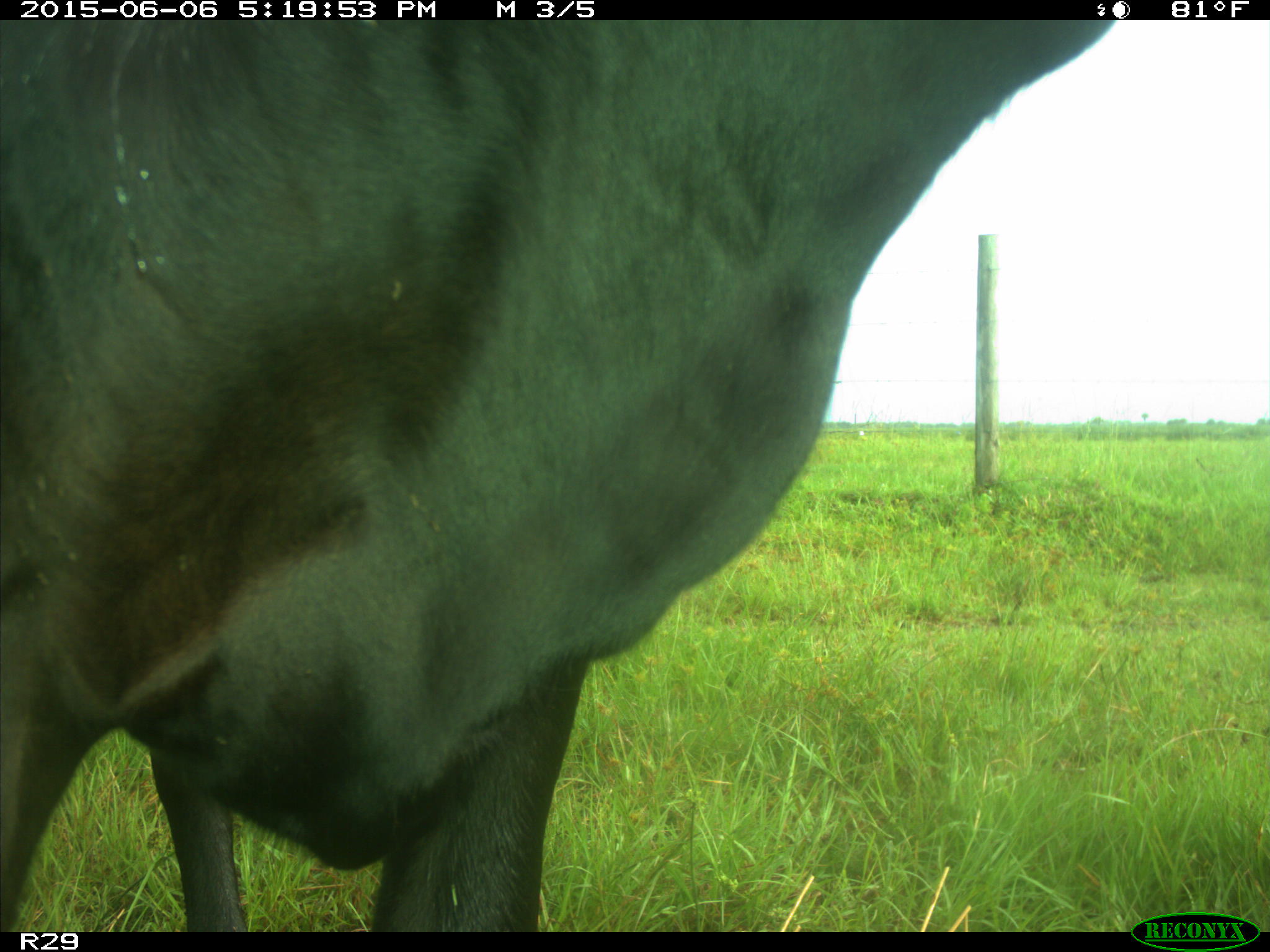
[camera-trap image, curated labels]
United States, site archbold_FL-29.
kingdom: Animalia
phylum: Chordata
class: Mammalia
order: Artiodactyla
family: Bovidae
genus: Bos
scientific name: Bos taurus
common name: domestic cow